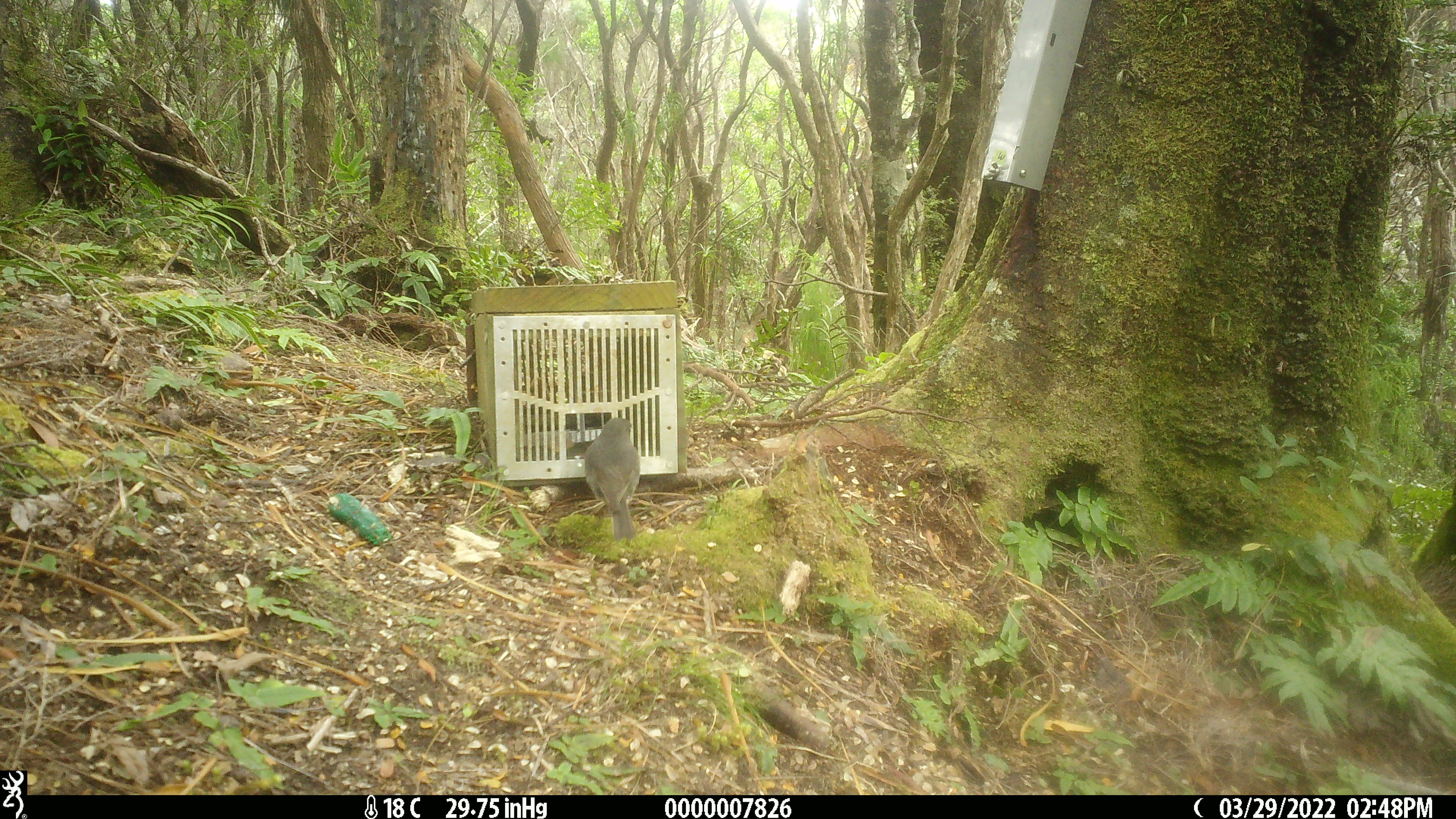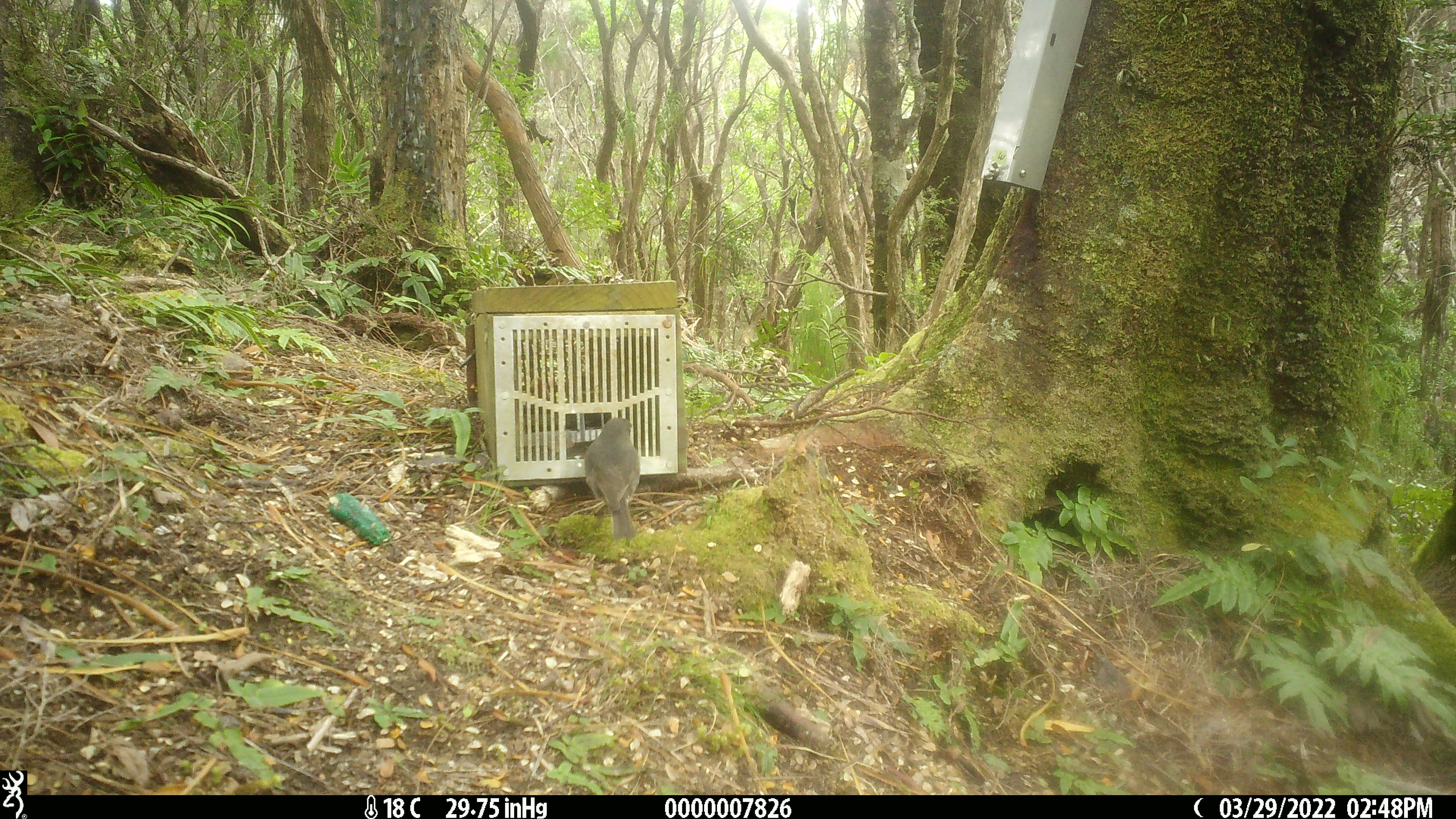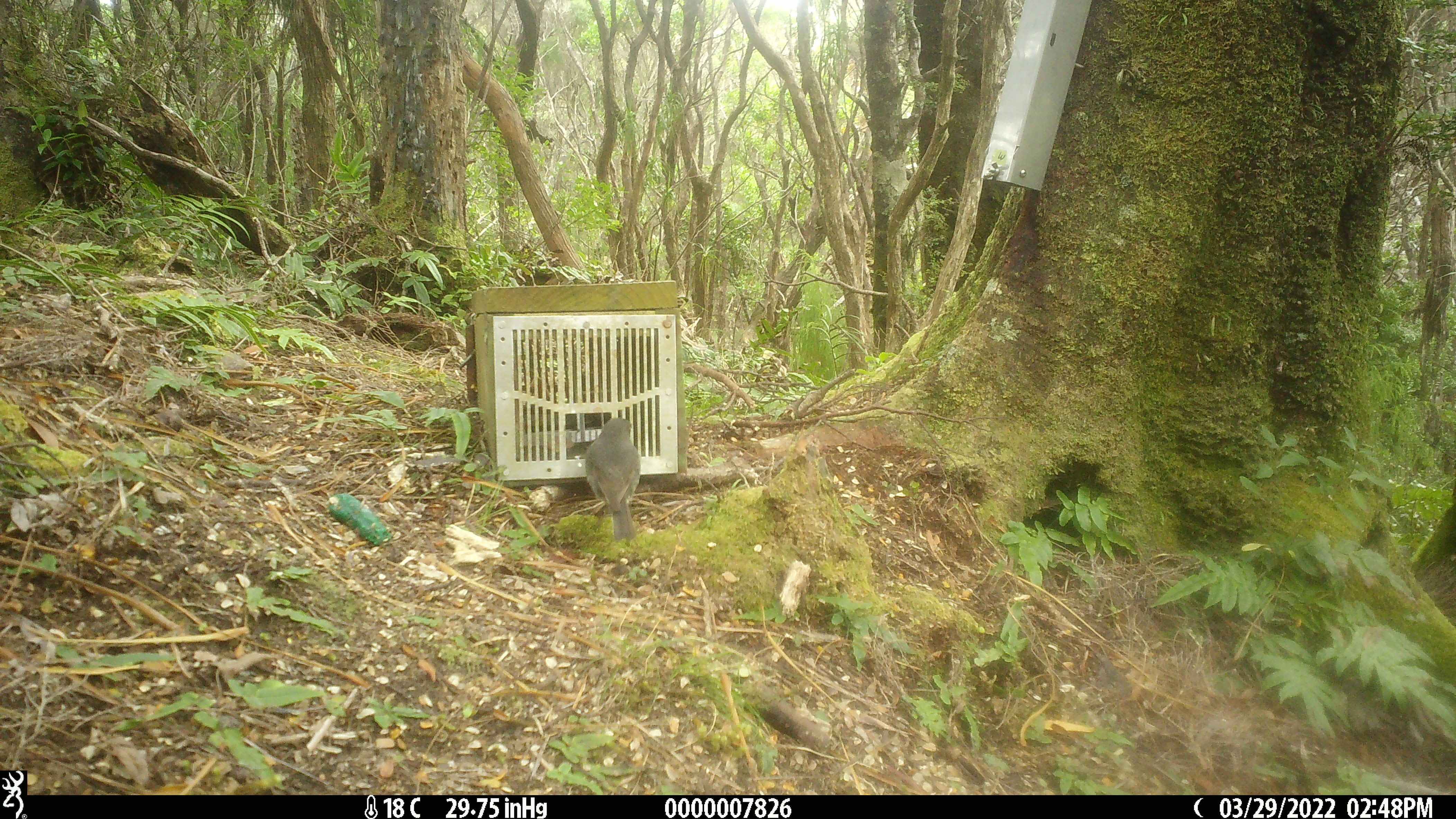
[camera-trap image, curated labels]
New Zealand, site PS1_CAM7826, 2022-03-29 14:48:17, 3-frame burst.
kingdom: Animalia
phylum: Chordata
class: Aves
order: Passeriformes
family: Petroicidae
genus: Petroica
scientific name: Petroica australis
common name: new zealand robin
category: robin